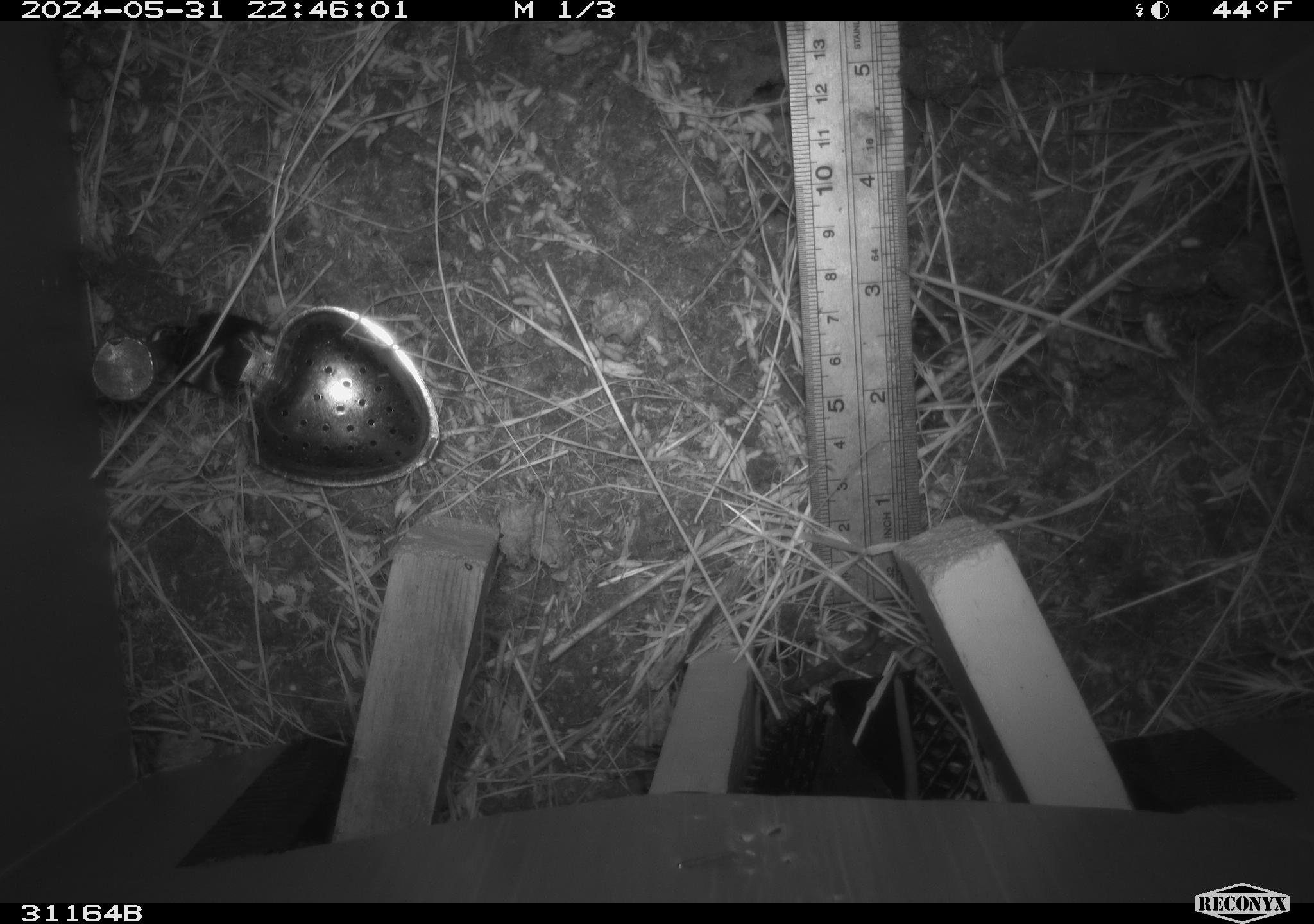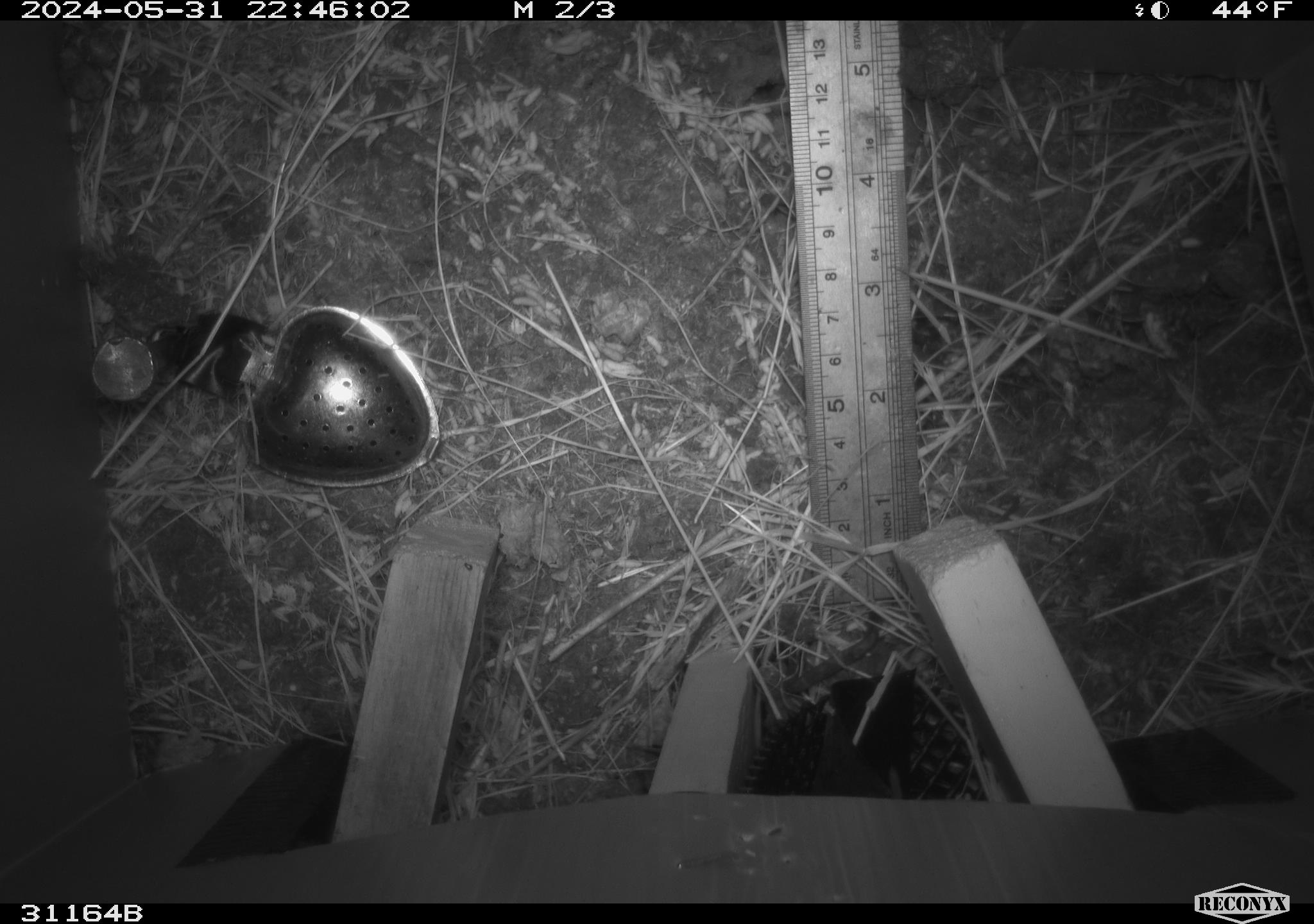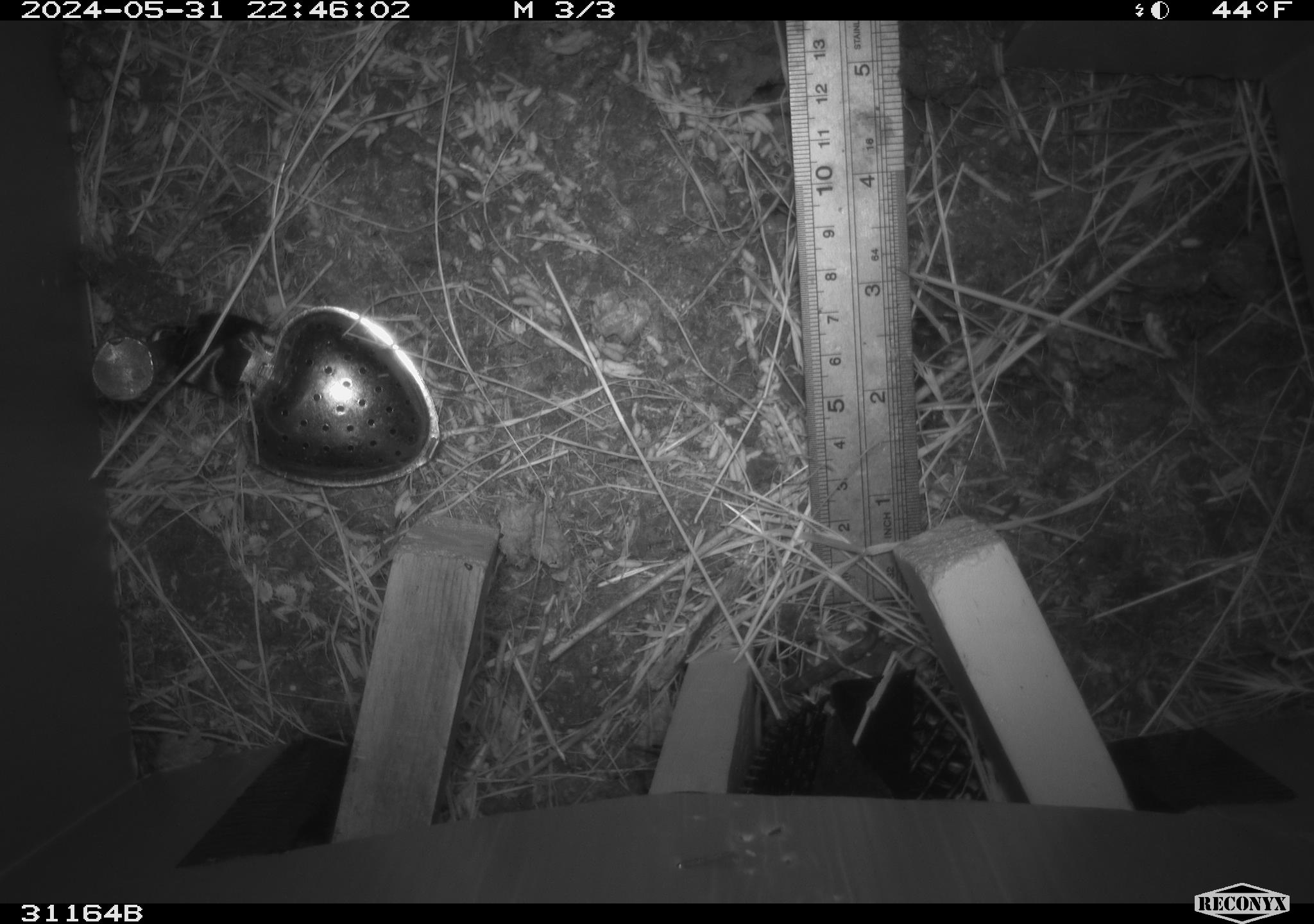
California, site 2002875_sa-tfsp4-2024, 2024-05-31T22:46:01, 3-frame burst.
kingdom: Animalia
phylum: Chordata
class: Mammalia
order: Rodentia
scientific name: Rodentia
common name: rodent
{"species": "rodent (Rodentia)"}